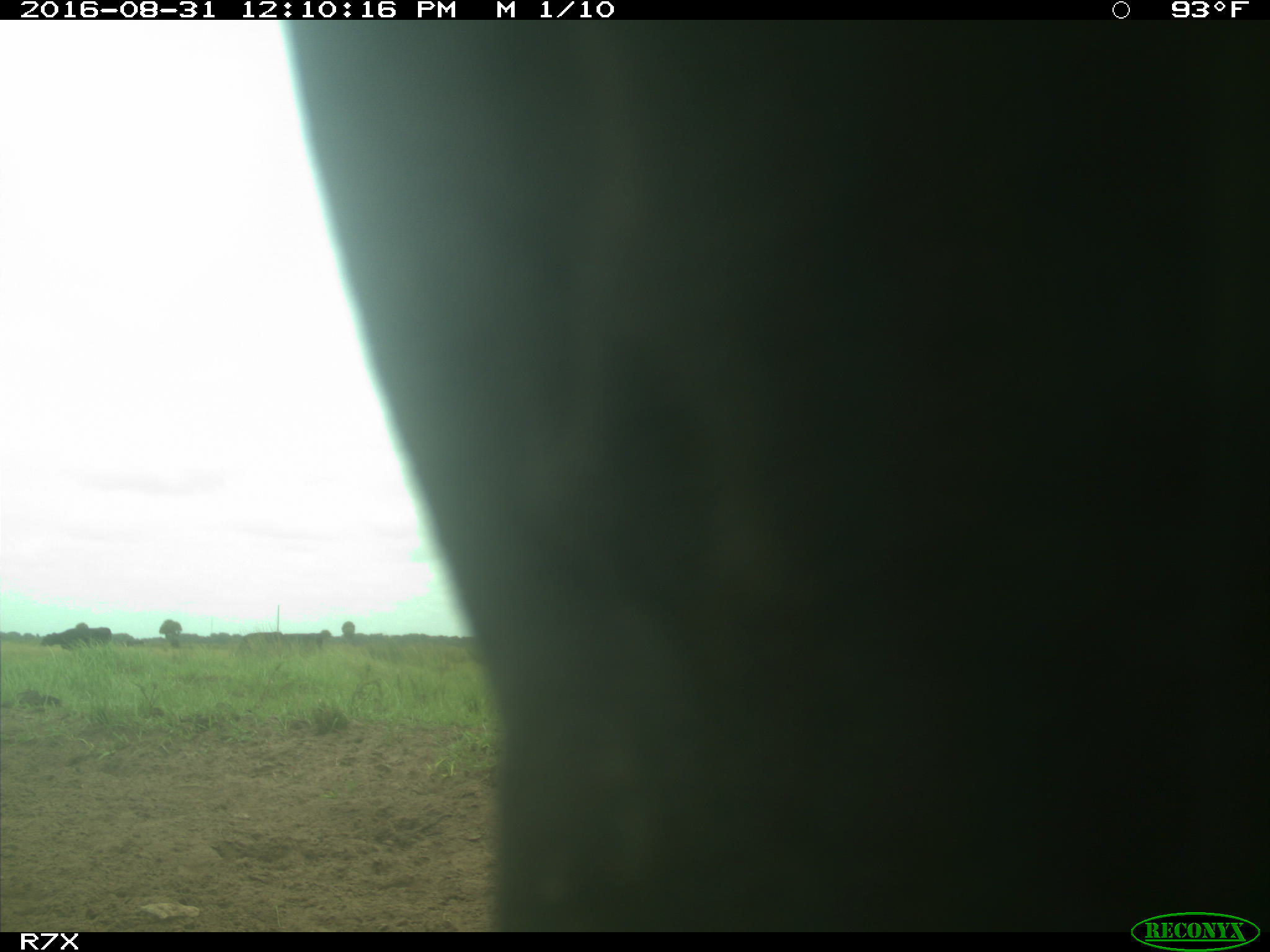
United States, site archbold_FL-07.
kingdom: Animalia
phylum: Chordata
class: Mammalia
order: Artiodactyla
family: Bovidae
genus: Bos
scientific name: Bos taurus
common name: domestic cow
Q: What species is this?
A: Bos taurus (domestic cow).